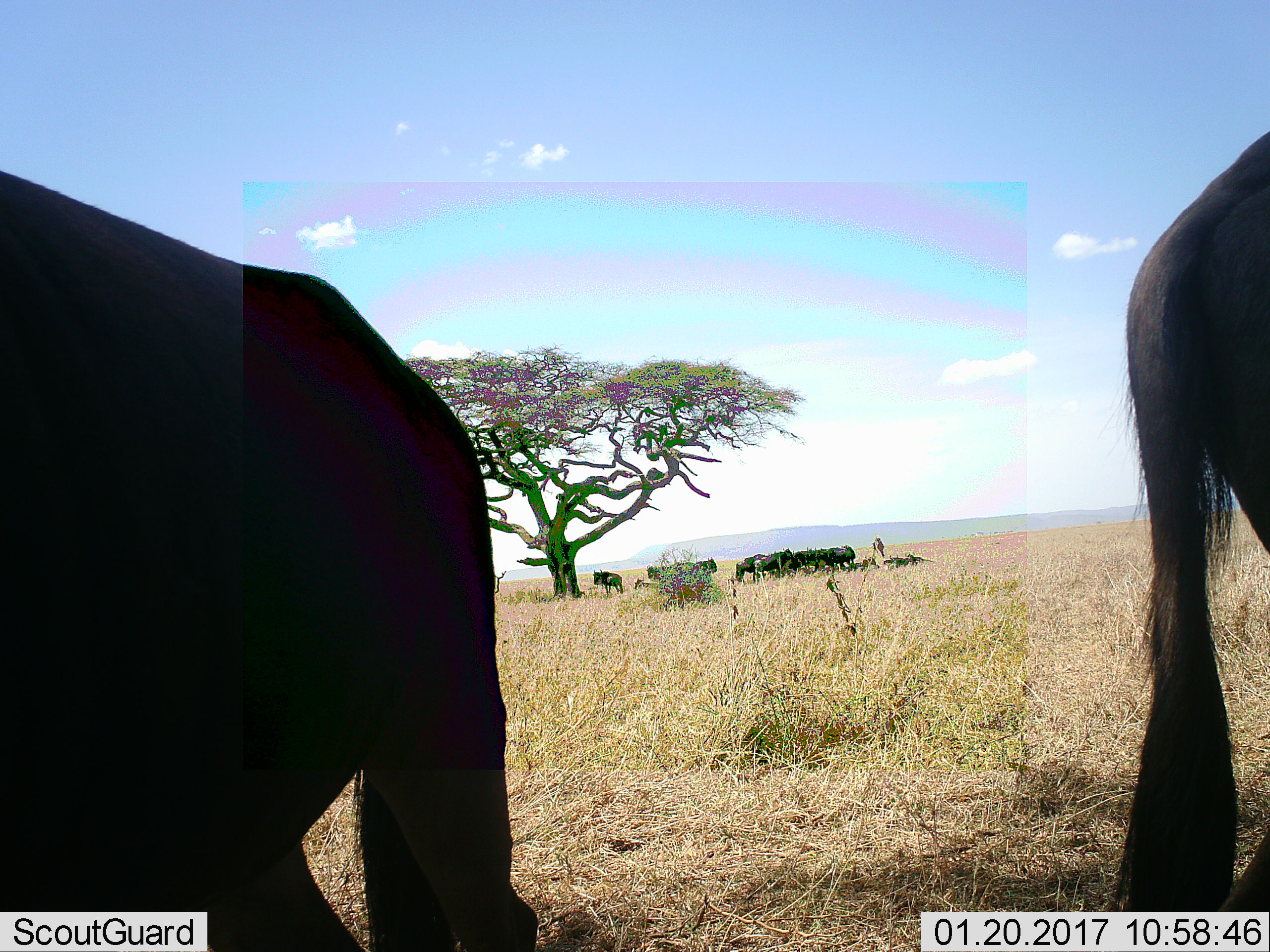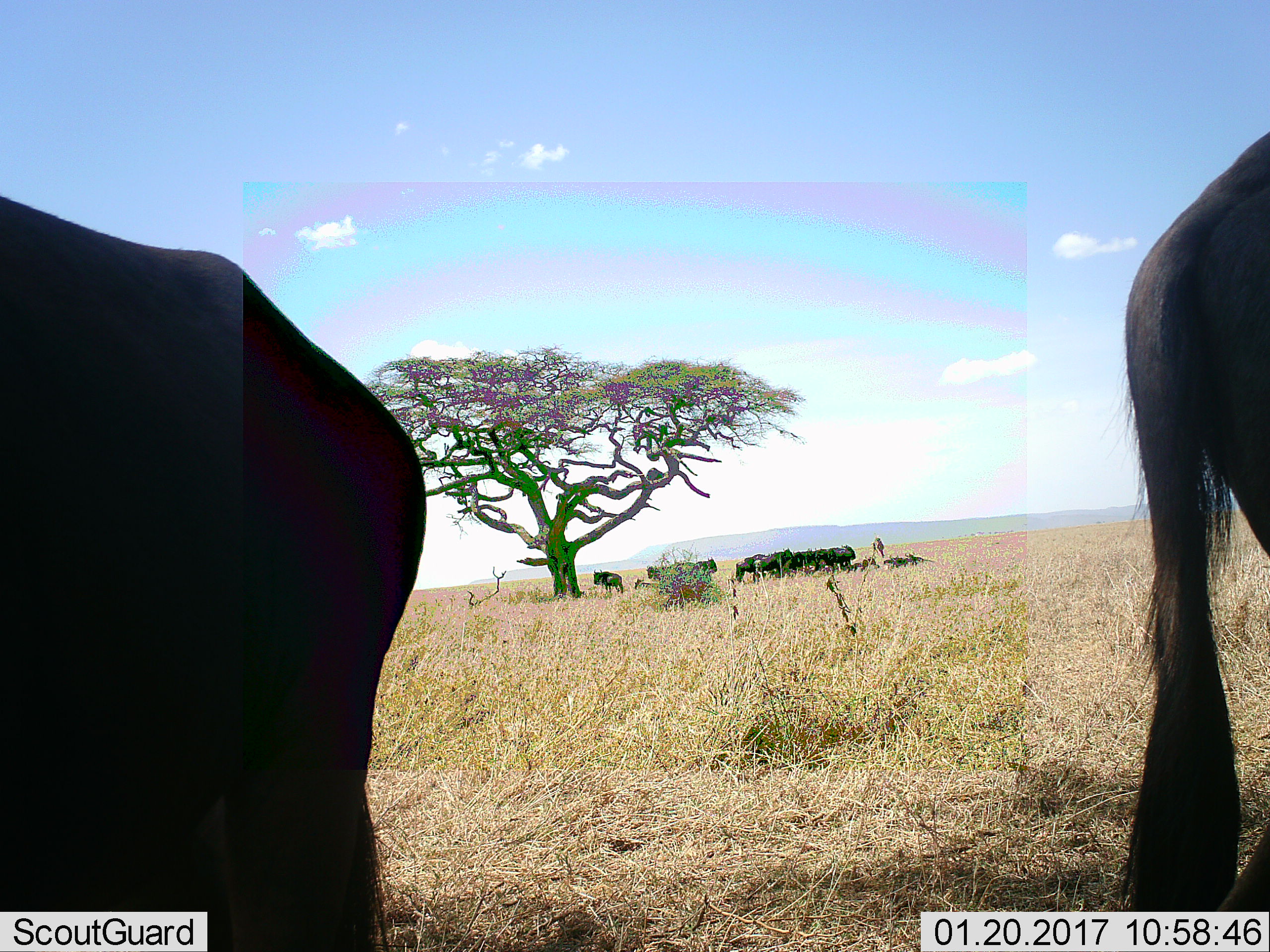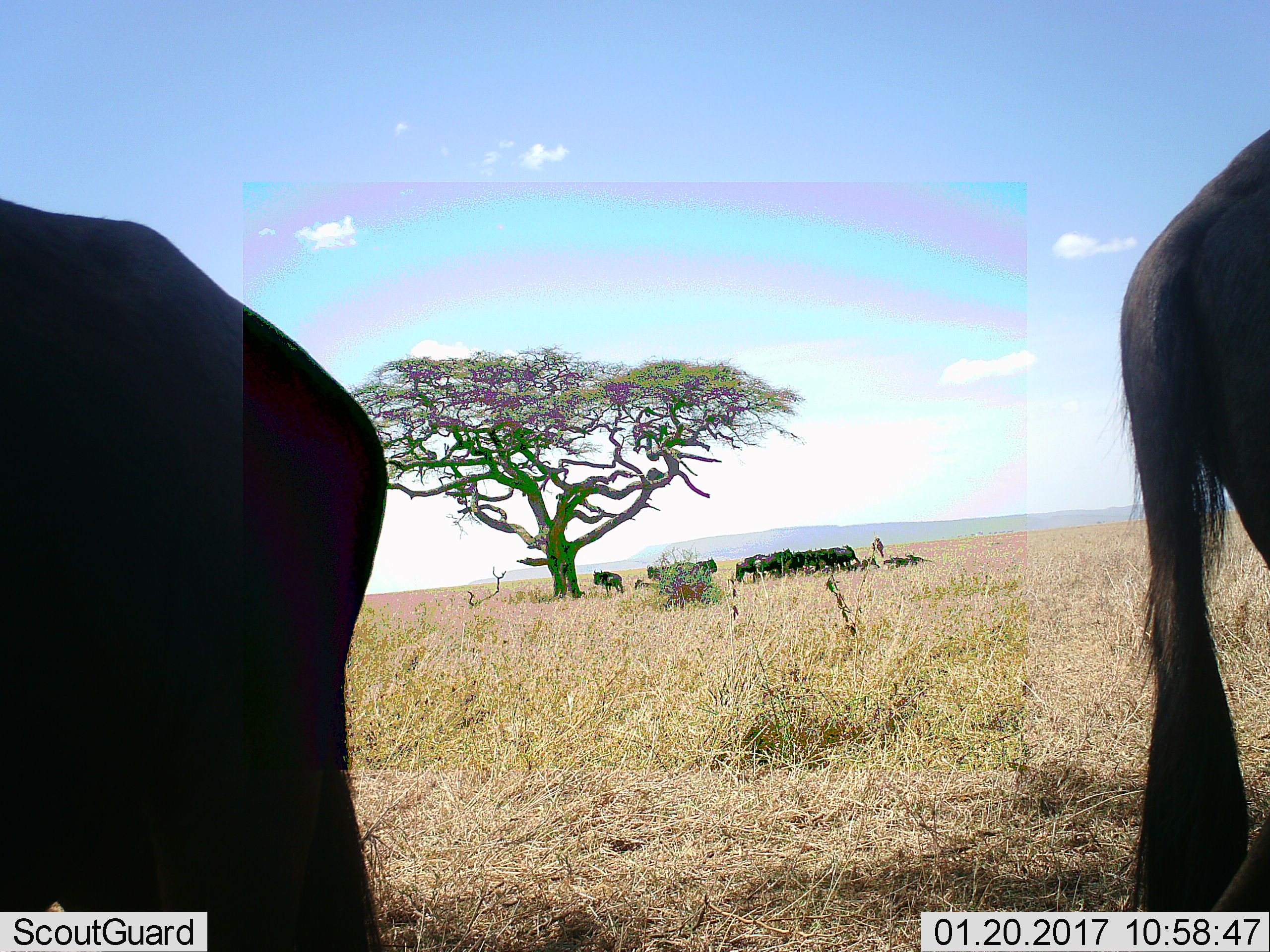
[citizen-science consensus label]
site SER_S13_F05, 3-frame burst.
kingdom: Animalia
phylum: Chordata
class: Mammalia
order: Artiodactyla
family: Bovidae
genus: Connochaetes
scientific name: Connochaetes taurinus taurinus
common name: blue wildebeest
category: wildebeestblue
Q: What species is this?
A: Wildebeestblue (blue wildebeest) (Connochaetes taurinus taurinus).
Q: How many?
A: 11-50.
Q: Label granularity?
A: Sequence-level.